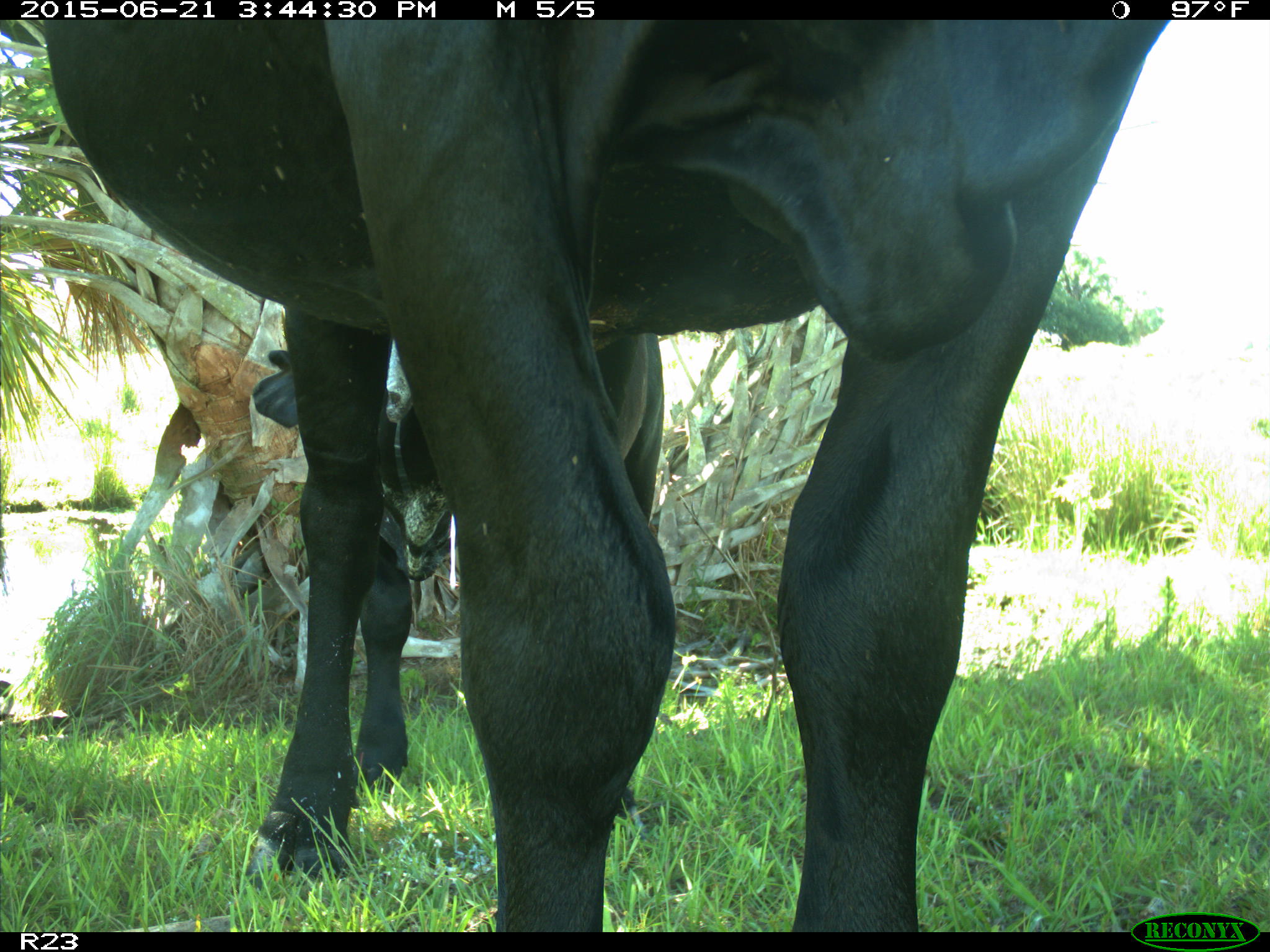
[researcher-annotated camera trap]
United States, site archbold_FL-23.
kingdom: Animalia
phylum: Chordata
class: Mammalia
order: Artiodactyla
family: Bovidae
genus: Bos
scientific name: Bos taurus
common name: domestic cow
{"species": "Bos taurus (domestic cow)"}